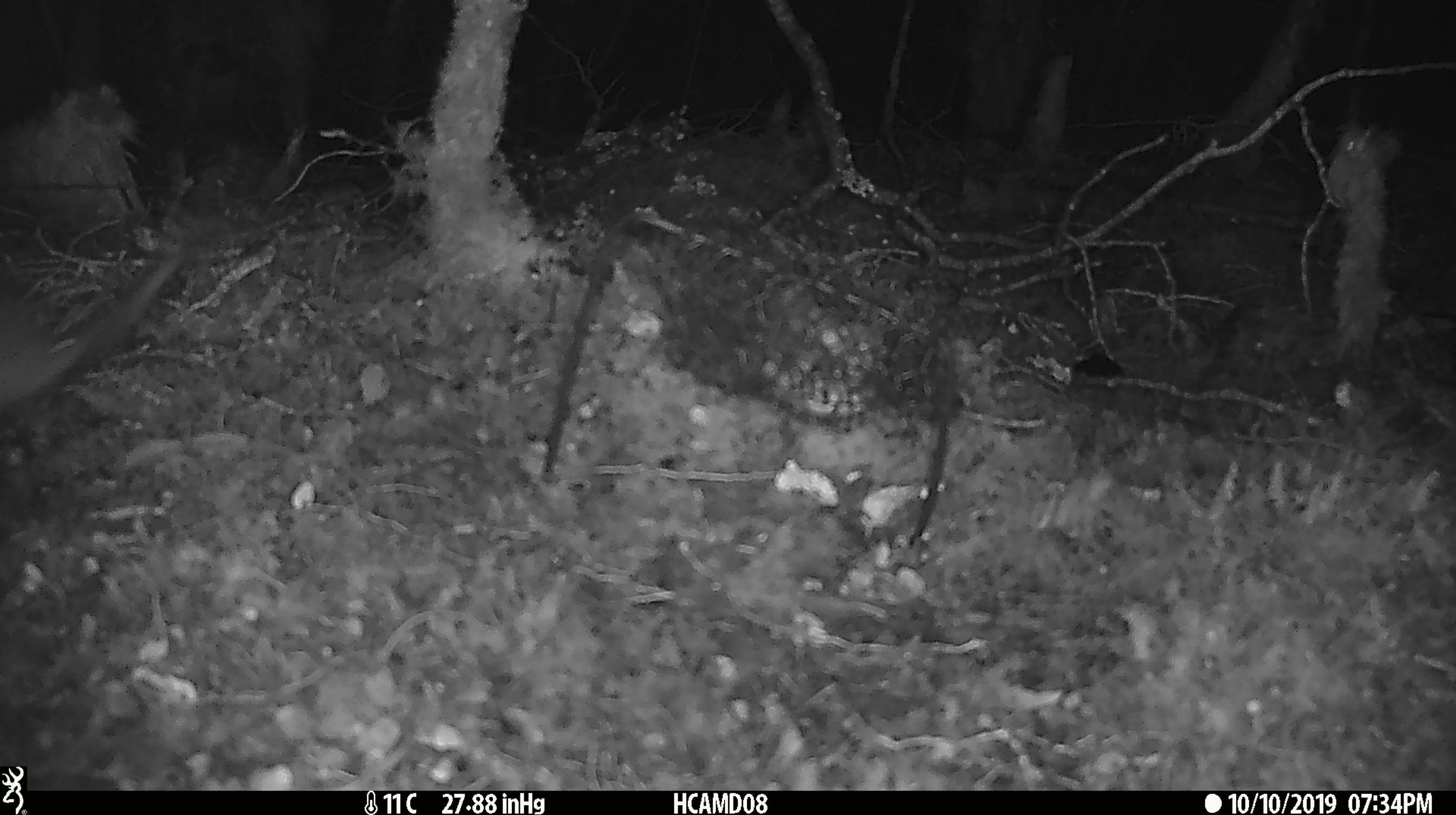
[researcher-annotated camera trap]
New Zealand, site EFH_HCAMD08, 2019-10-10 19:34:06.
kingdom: Animalia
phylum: Chordata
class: Mammalia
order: Rodentia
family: Muridae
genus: Rattus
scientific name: Rattus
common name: rat